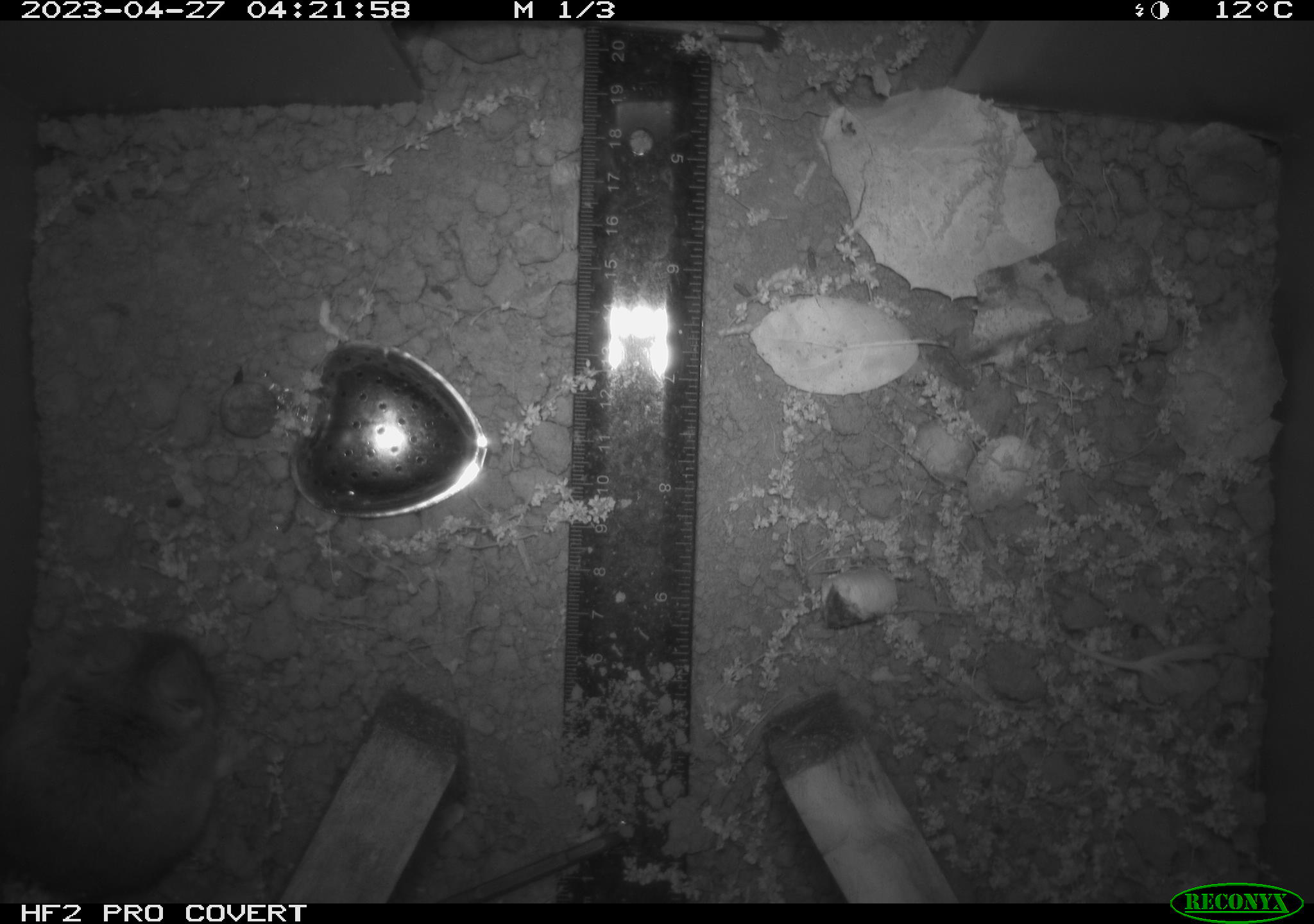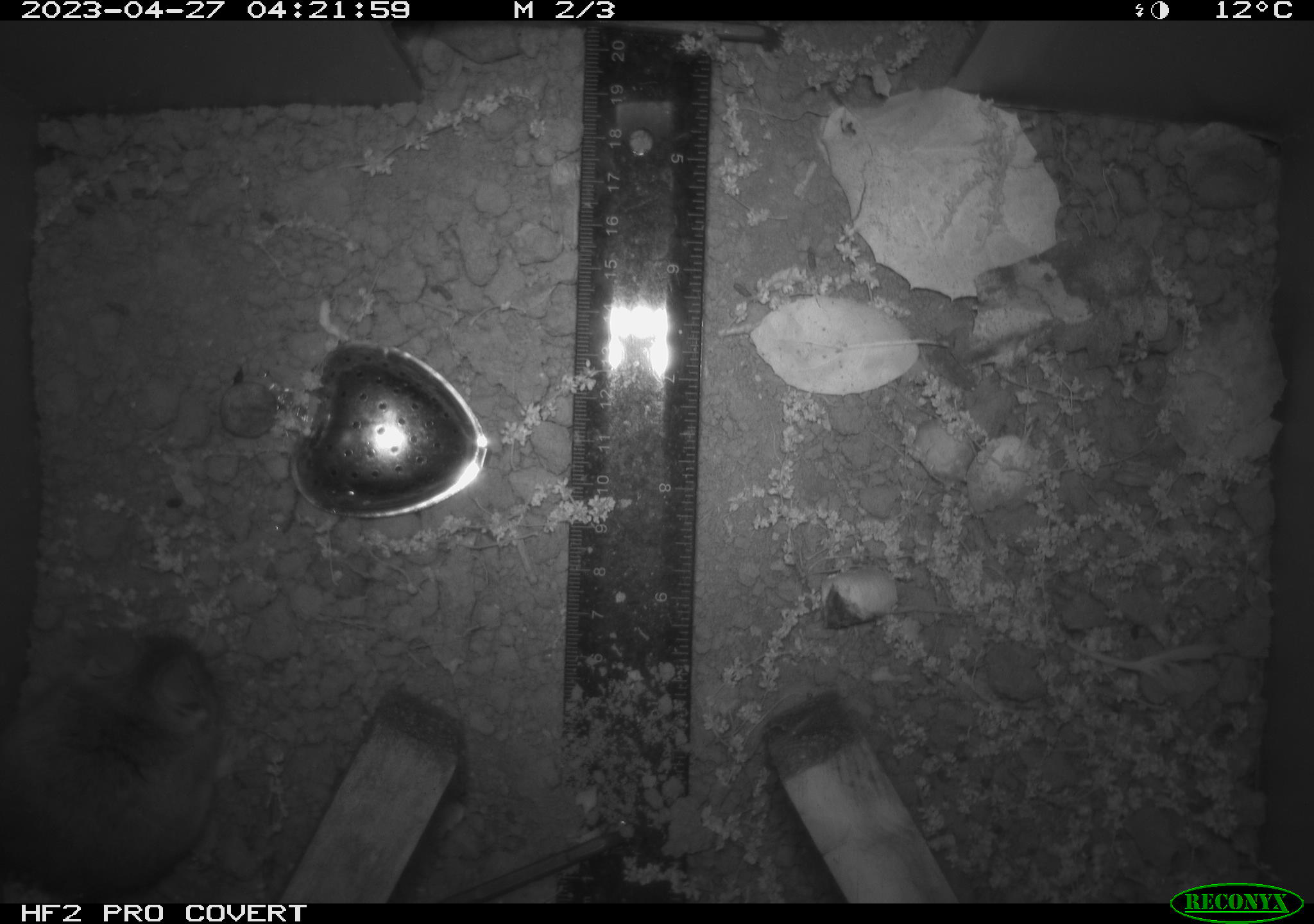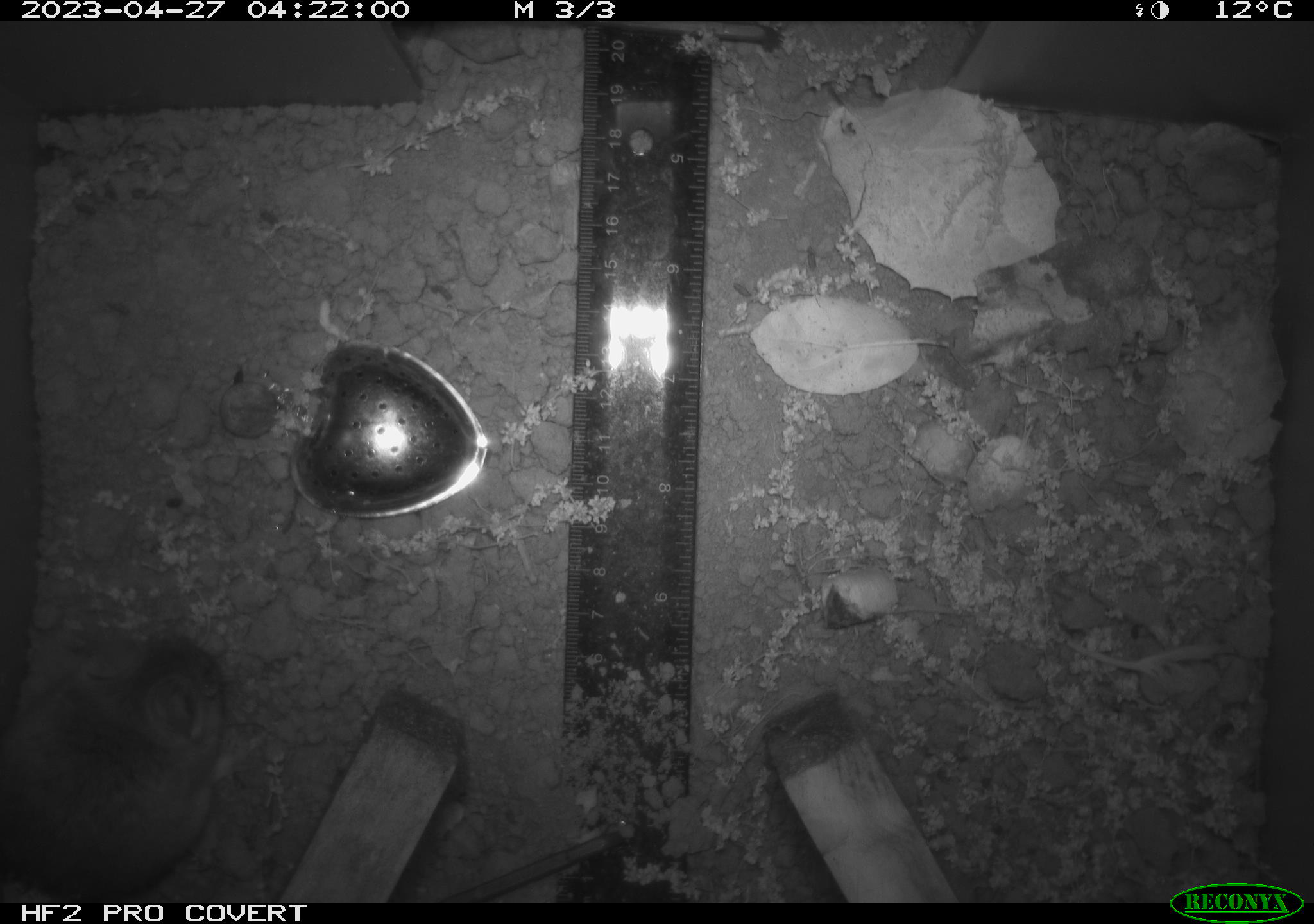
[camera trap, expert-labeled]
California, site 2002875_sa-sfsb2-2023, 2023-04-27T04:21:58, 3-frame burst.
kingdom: Animalia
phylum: Chordata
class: Mammalia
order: Rodentia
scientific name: Rodentia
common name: mouse species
Mouse species (Rodentia).